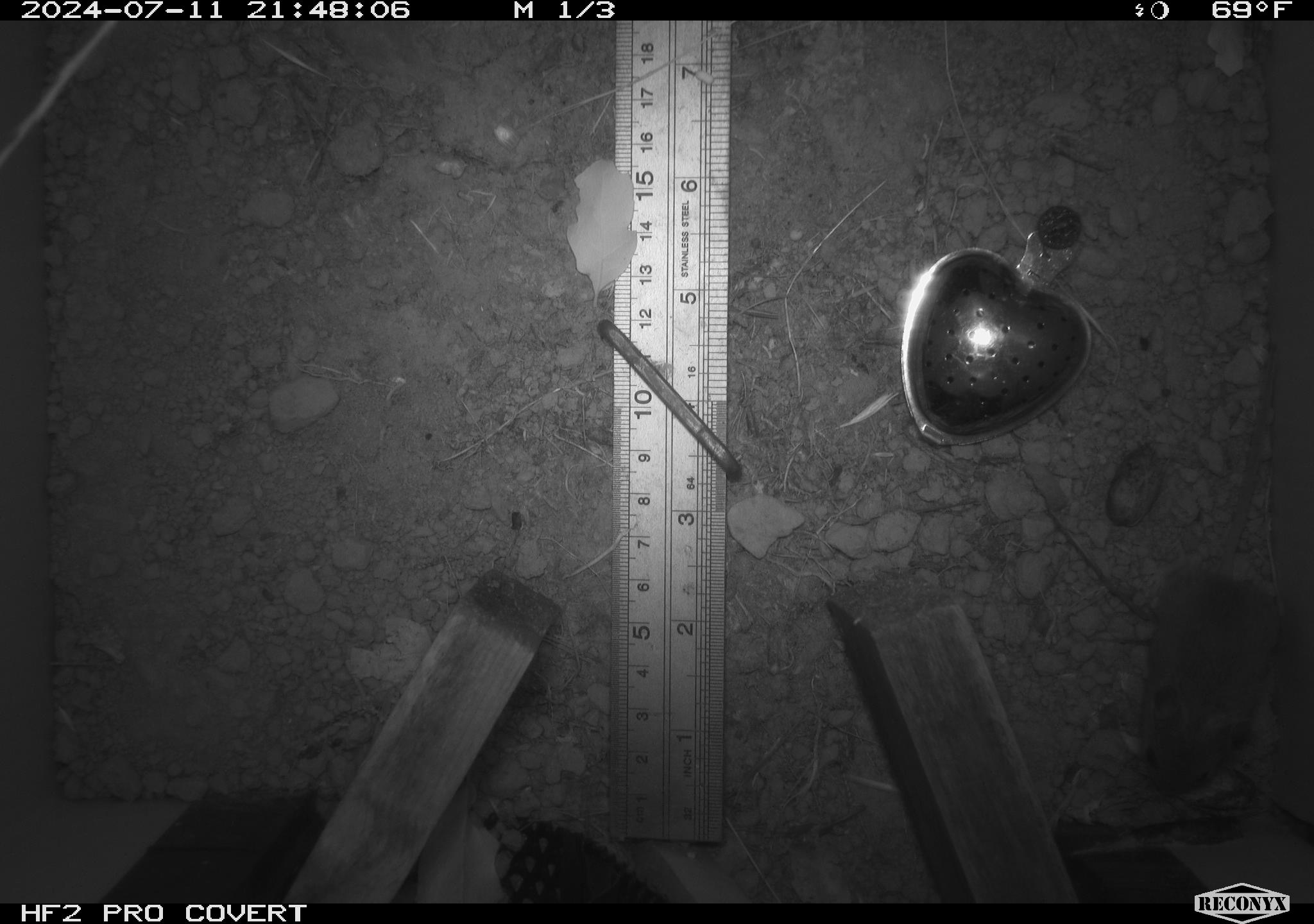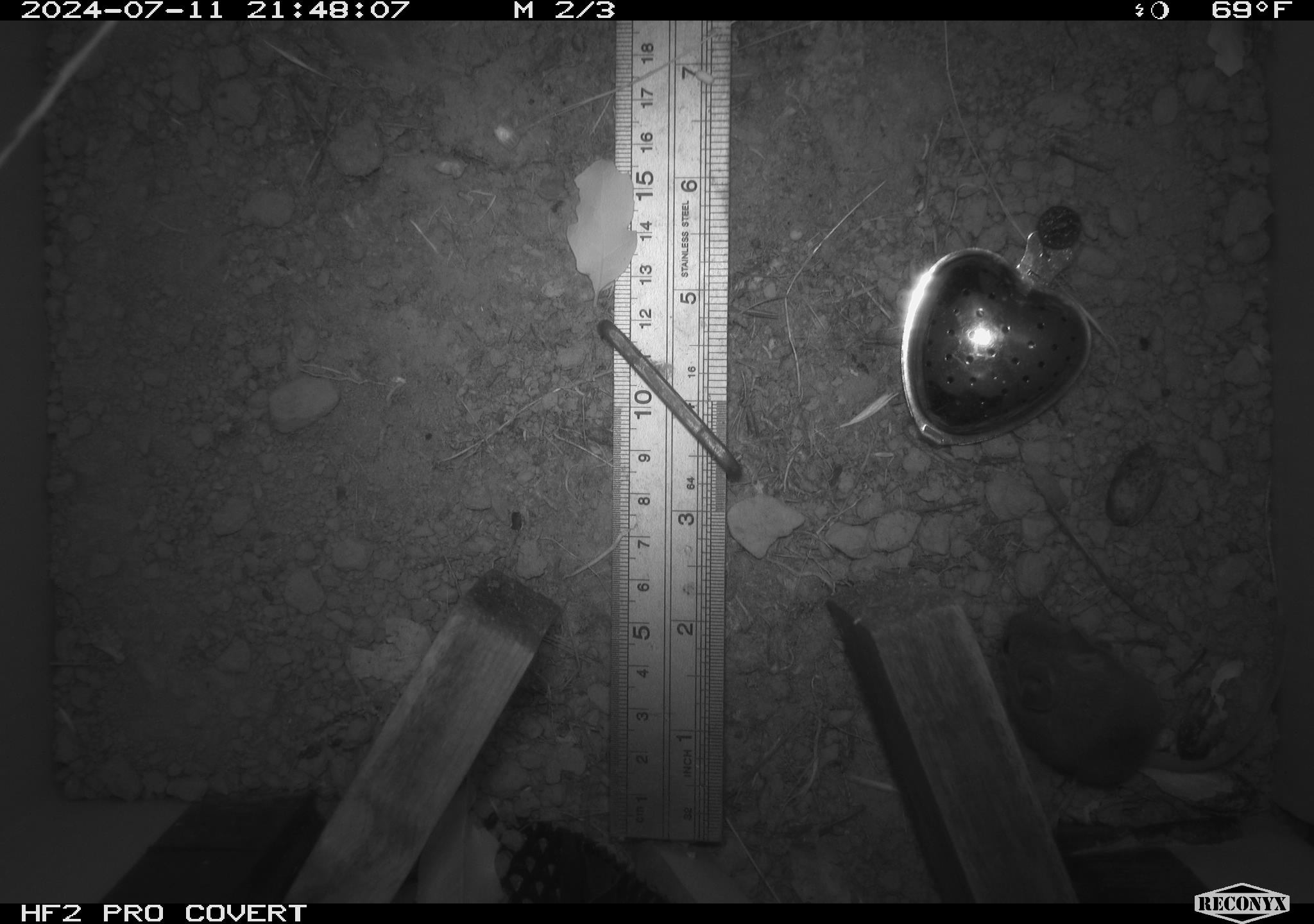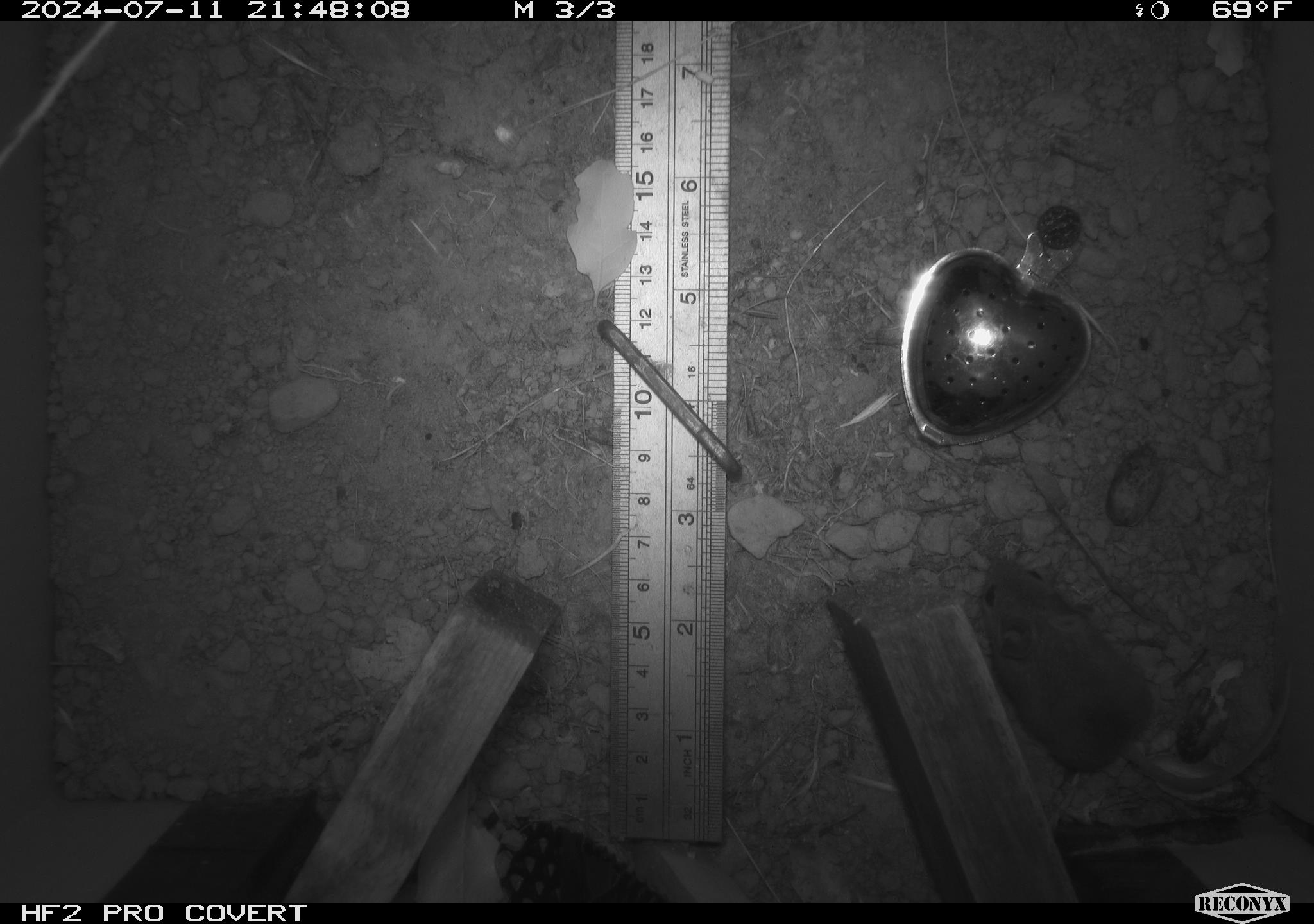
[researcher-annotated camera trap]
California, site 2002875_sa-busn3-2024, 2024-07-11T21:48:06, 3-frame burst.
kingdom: Animalia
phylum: Chordata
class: Mammalia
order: Rodentia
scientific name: Rodentia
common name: mouse species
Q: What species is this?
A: Mouse species (Rodentia).